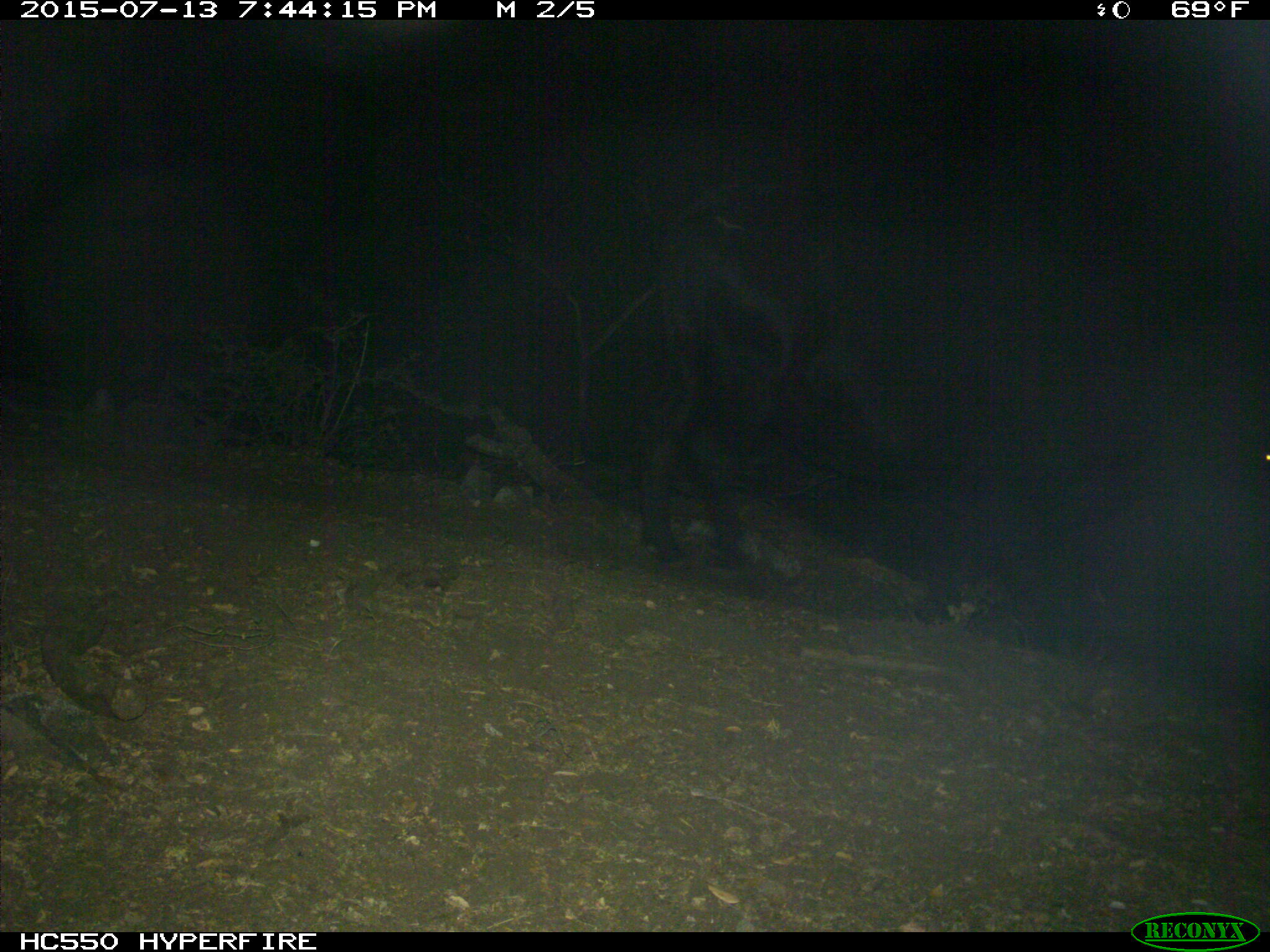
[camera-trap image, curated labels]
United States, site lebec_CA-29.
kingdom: Animalia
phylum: Chordata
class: Mammalia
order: Artiodactyla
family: Bovidae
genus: Bos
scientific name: Bos taurus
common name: domestic cow